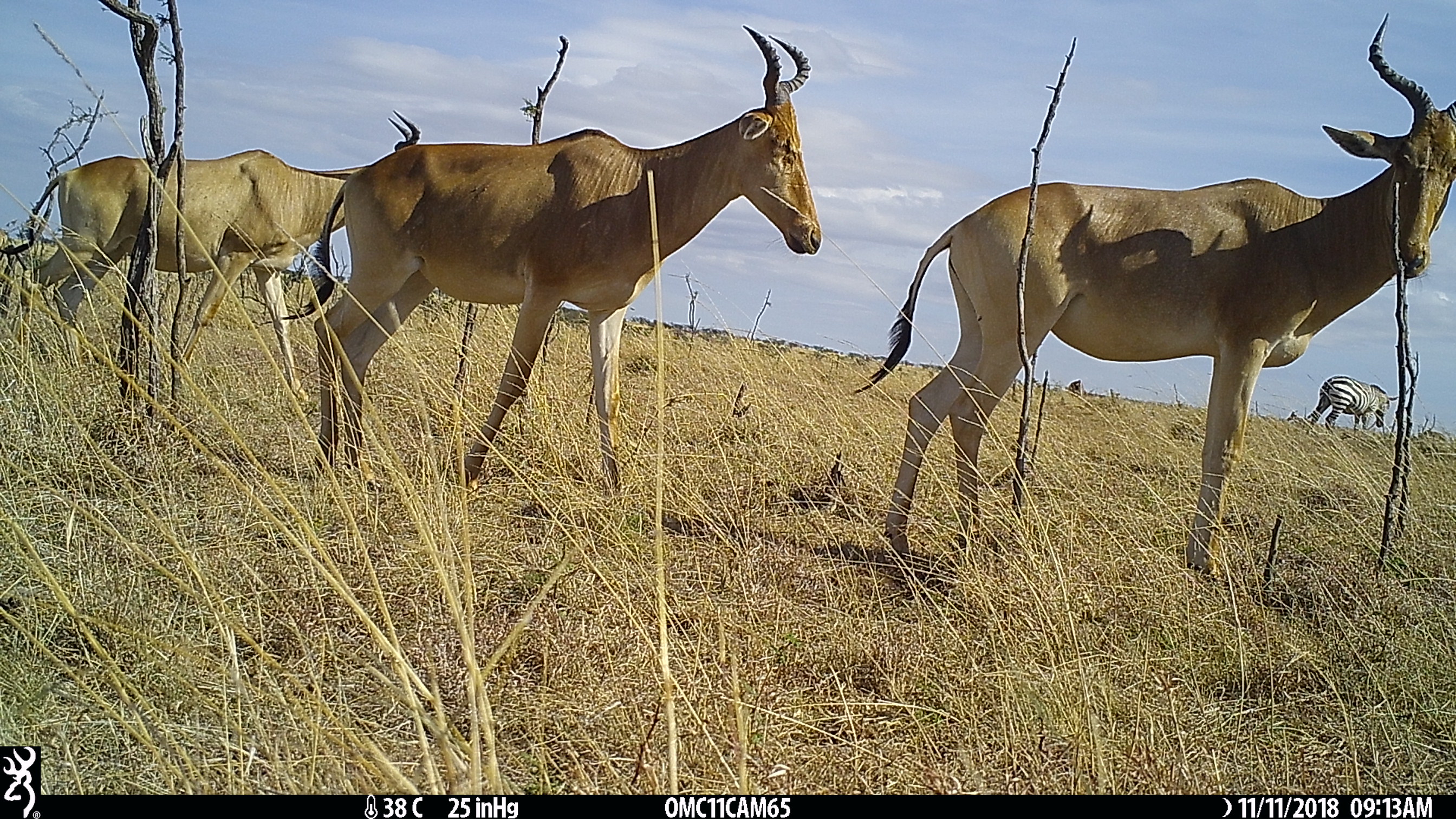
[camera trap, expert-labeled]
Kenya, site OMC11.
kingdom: Animalia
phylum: Chordata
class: Mammalia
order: Perissodactyla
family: Equidae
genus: Equus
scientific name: Equus quagga burchellii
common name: burchell's zebra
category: zebra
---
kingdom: Animalia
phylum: Chordata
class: Mammalia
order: Artiodactyla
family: Bovidae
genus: Alcelaphus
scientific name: Alcelaphus buselaphus cokii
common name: coke's hartebeest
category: hartebeest cokes